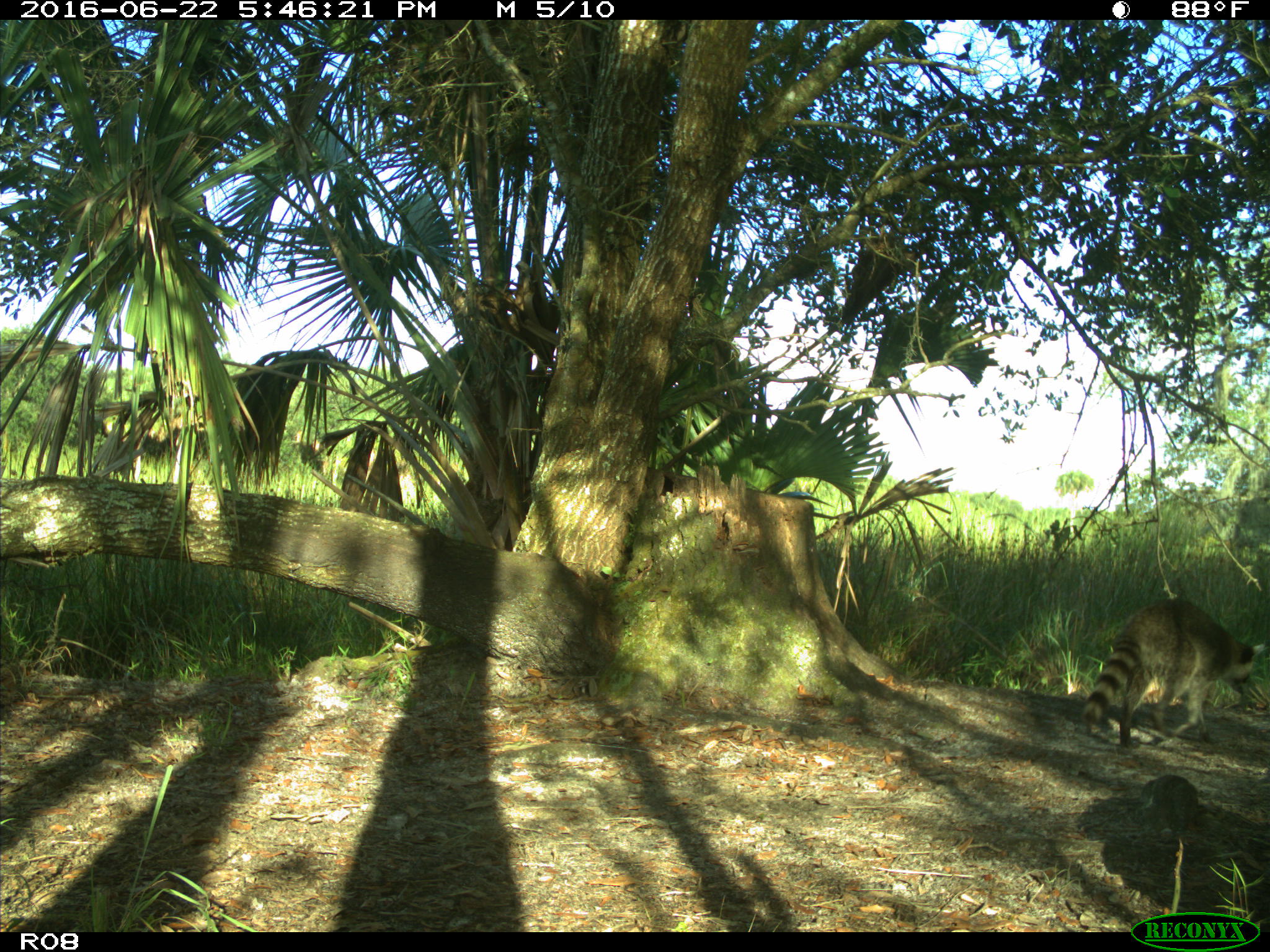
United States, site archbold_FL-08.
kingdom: Animalia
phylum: Chordata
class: Mammalia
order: Carnivora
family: Procyonidae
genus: Procyon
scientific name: Procyon lotor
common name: common raccoon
Procyon lotor (common raccoon).